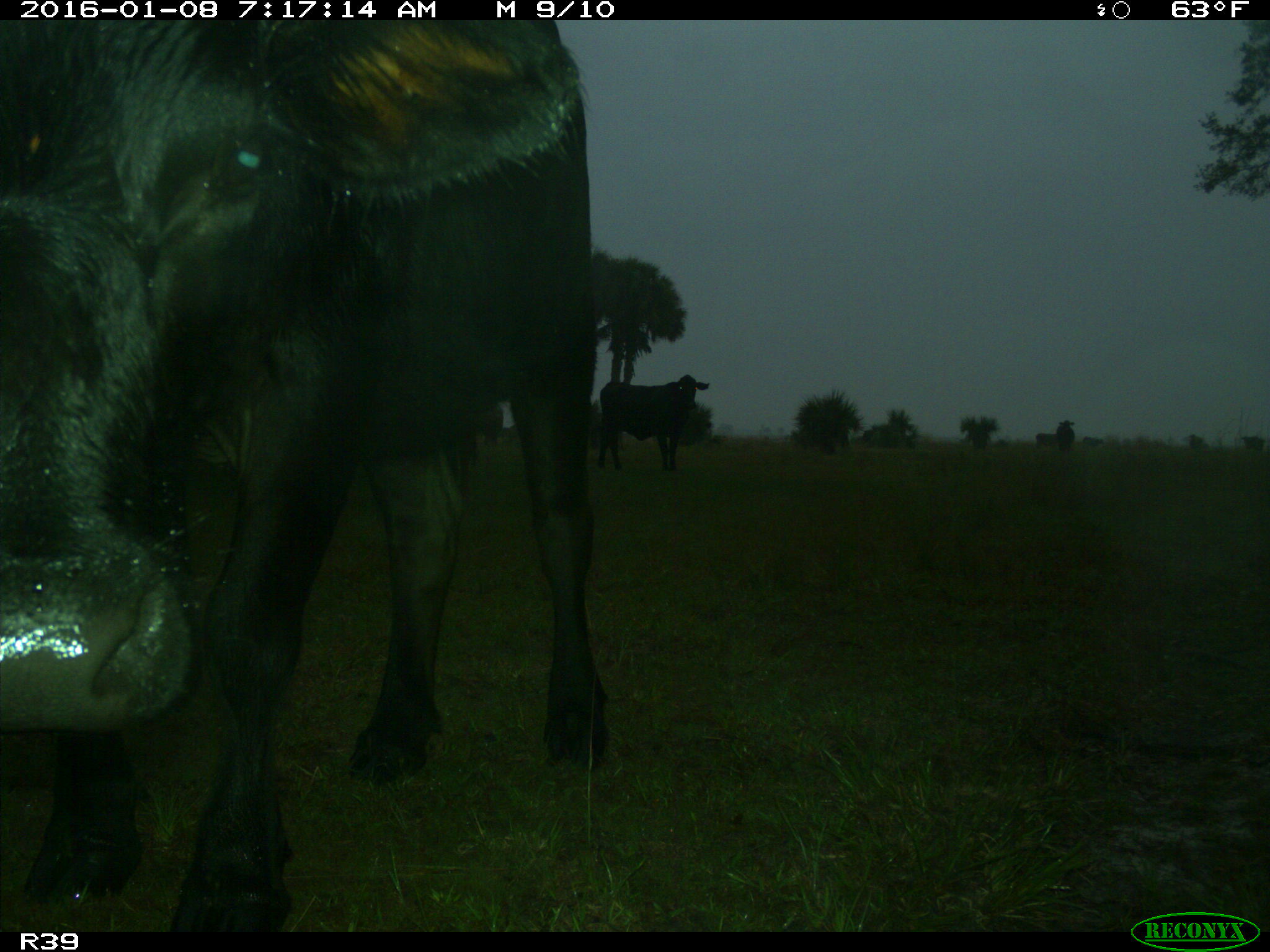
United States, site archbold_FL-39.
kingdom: Animalia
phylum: Chordata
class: Mammalia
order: Artiodactyla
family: Bovidae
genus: Bos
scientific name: Bos taurus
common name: domestic cow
Bos taurus (domestic cow).